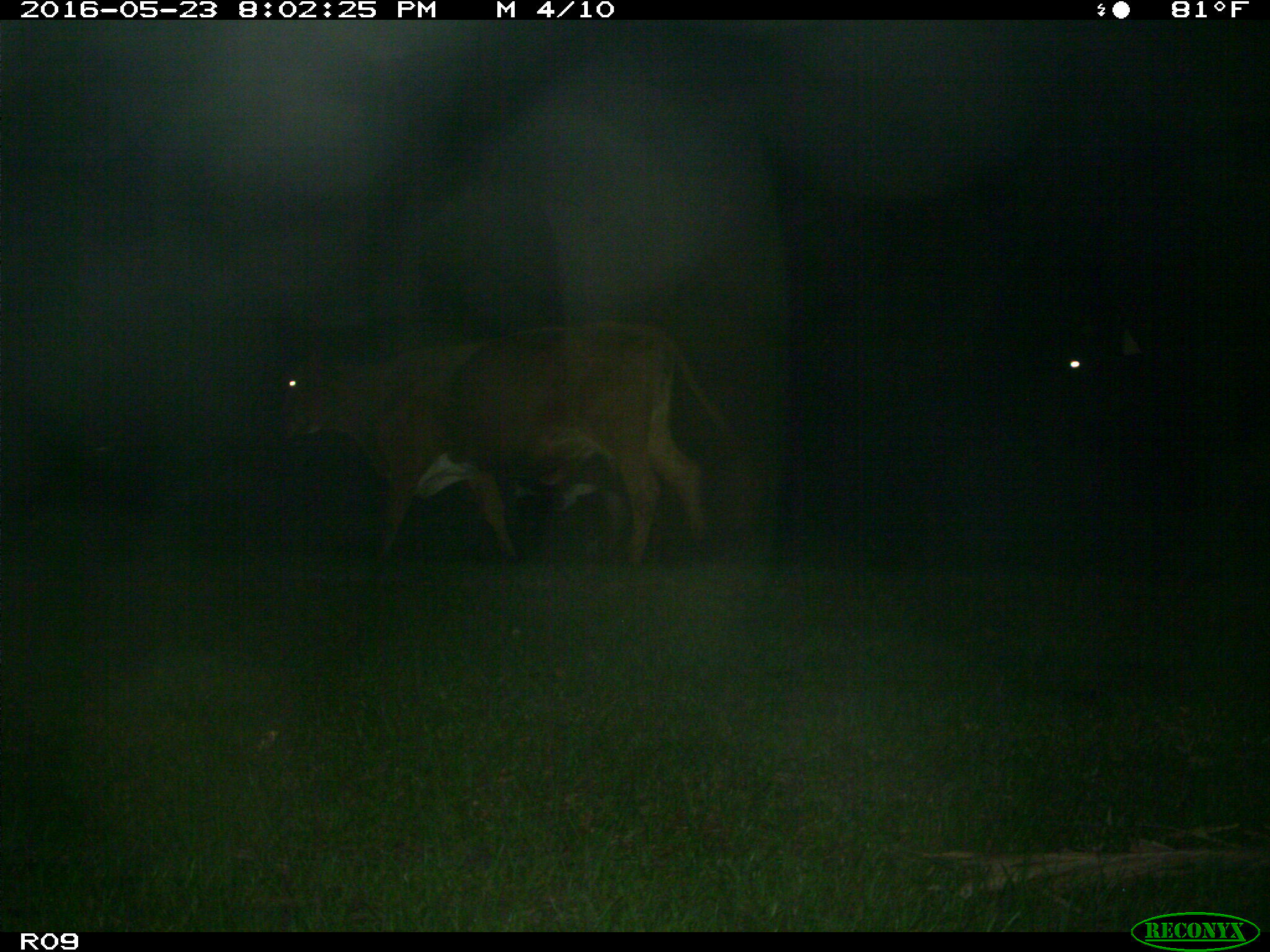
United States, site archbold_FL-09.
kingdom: Animalia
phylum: Chordata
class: Mammalia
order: Artiodactyla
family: Bovidae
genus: Bos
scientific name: Bos taurus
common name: domestic cow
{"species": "Bos taurus (domestic cow)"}